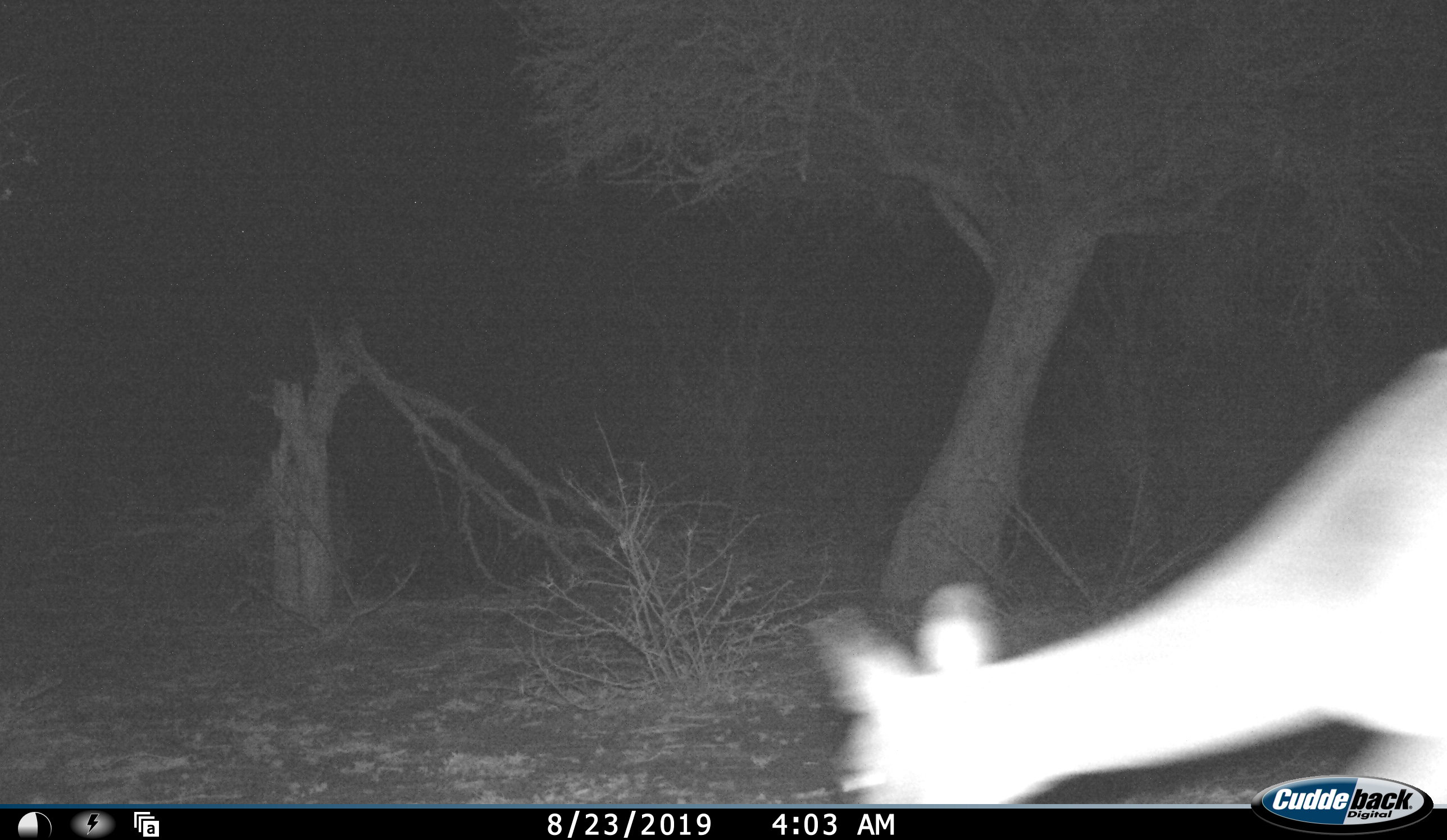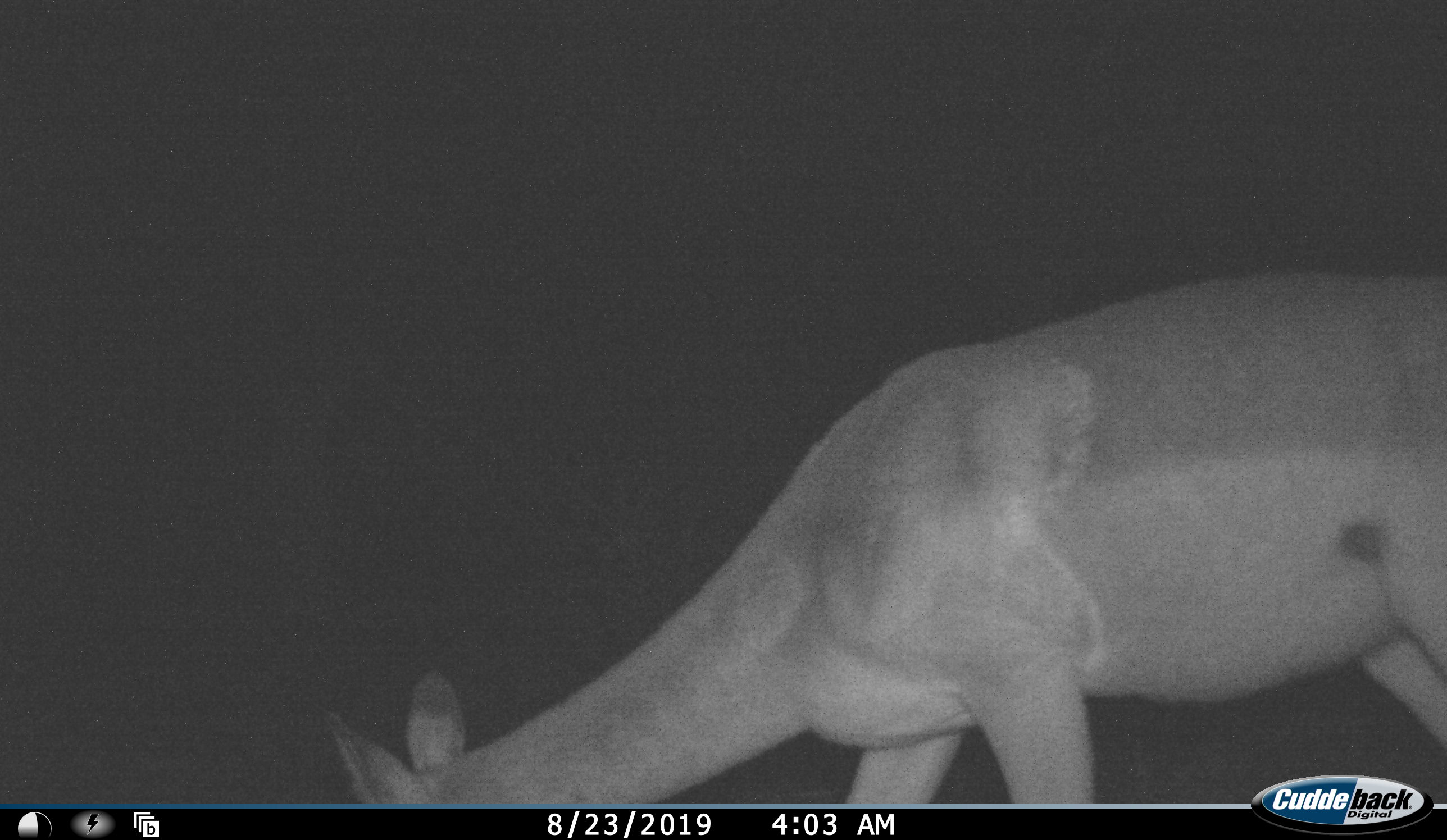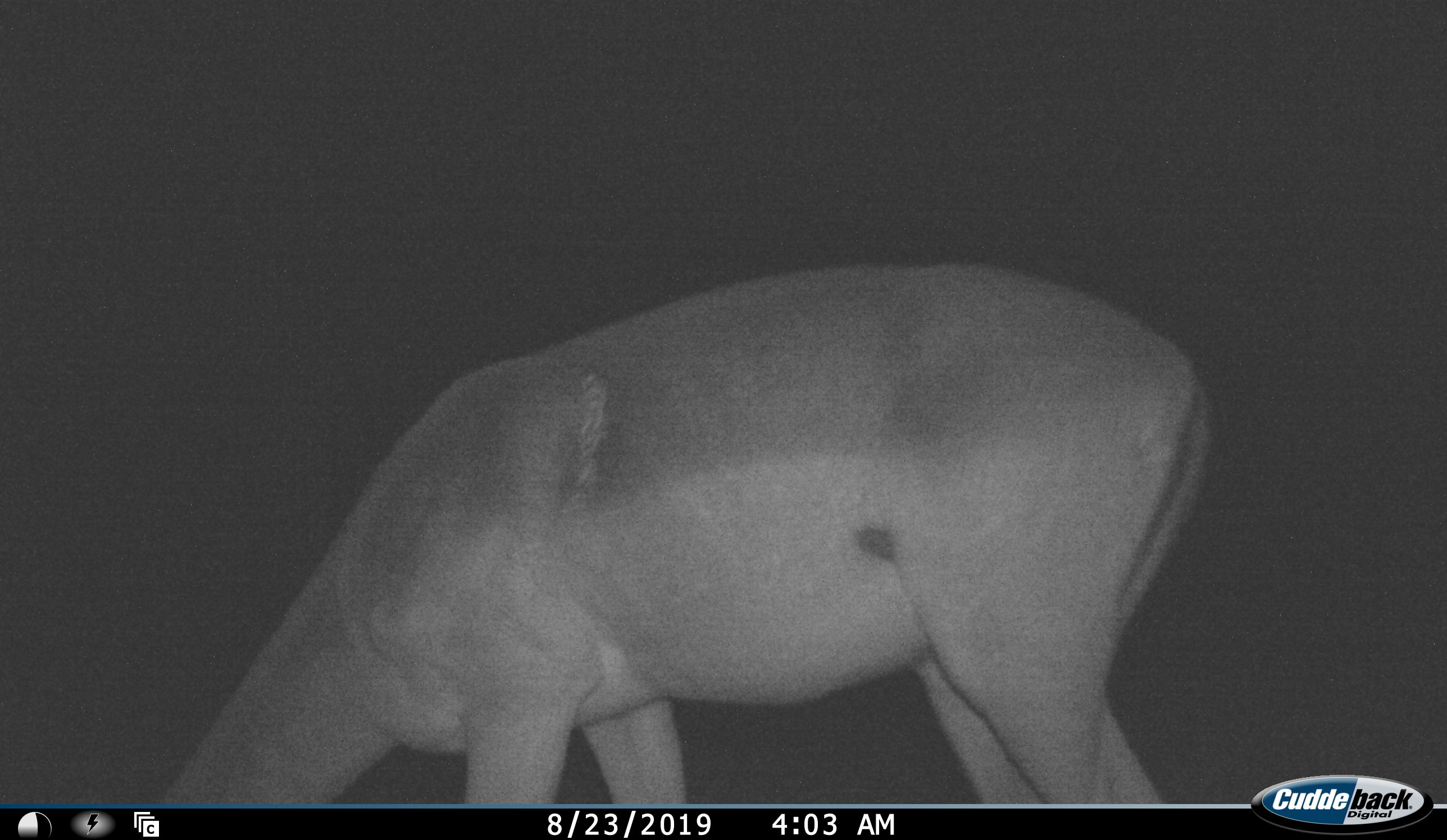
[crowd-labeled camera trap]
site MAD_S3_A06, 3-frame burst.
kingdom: Animalia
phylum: Chordata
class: Mammalia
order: Artiodactyla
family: Bovidae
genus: Aepyceros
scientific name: Aepyceros melampus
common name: impala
Impala (Aepyceros melampus), count 1. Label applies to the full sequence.